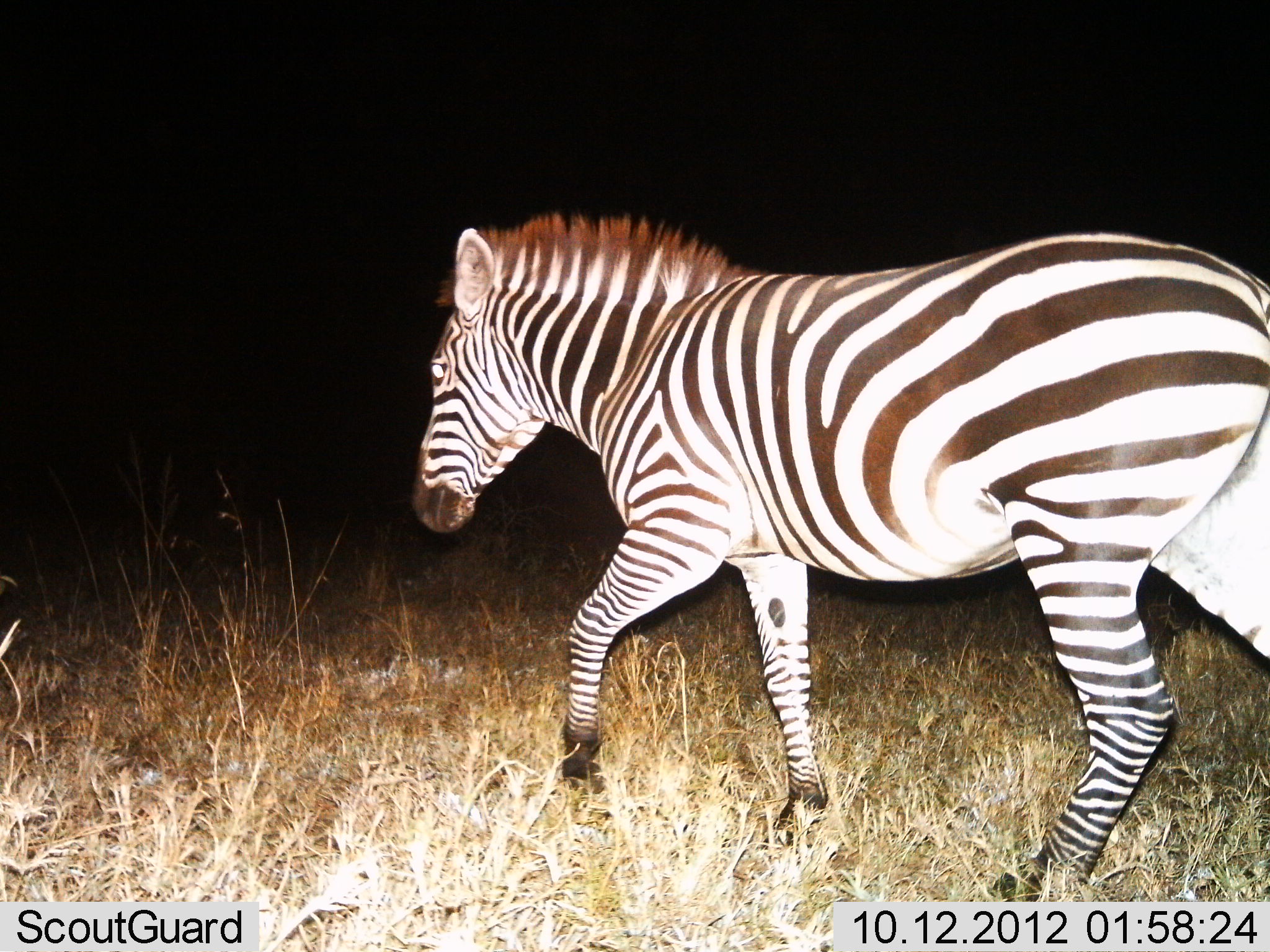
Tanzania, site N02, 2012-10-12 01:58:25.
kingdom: Animalia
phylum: Chordata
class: Mammalia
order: Perissodactyla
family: Equidae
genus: Equus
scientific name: Equus quagga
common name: plains zebra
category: zebra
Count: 1.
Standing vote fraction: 10%.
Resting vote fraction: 0%.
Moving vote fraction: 90%.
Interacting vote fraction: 0%.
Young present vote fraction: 0%.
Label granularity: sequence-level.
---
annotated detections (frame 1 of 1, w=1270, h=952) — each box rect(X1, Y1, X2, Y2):
animal: rect(413, 212, 1270, 905)